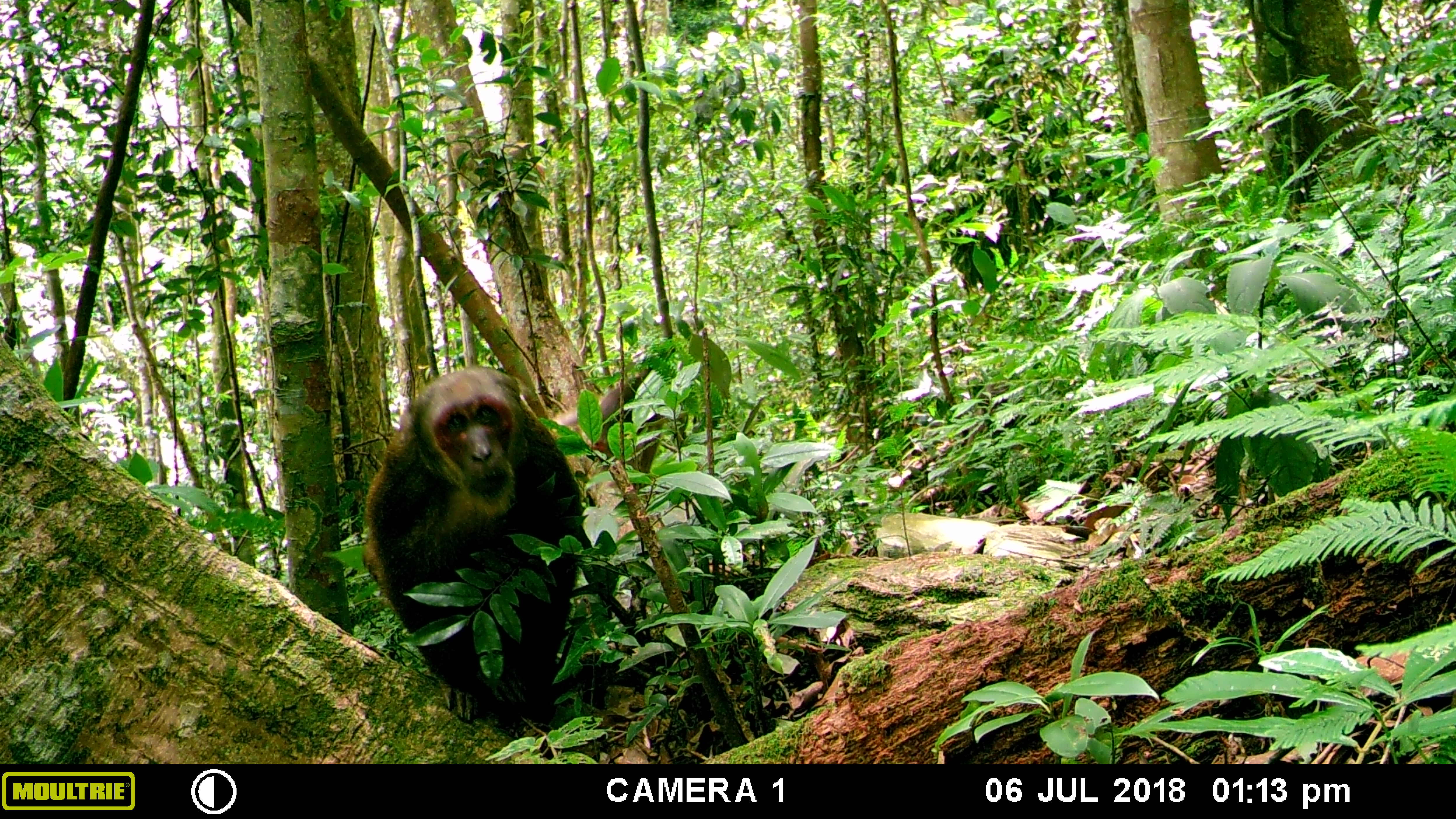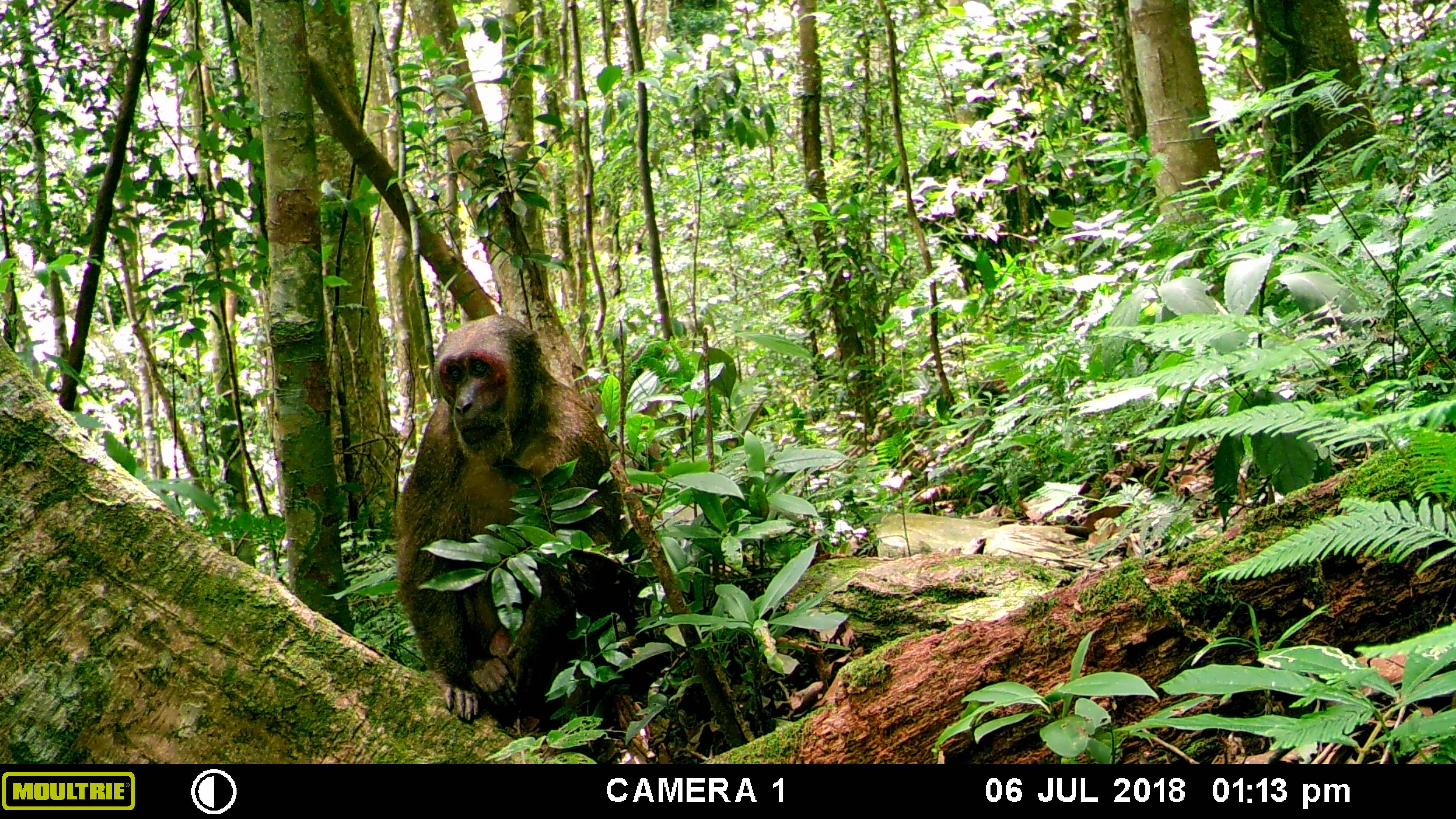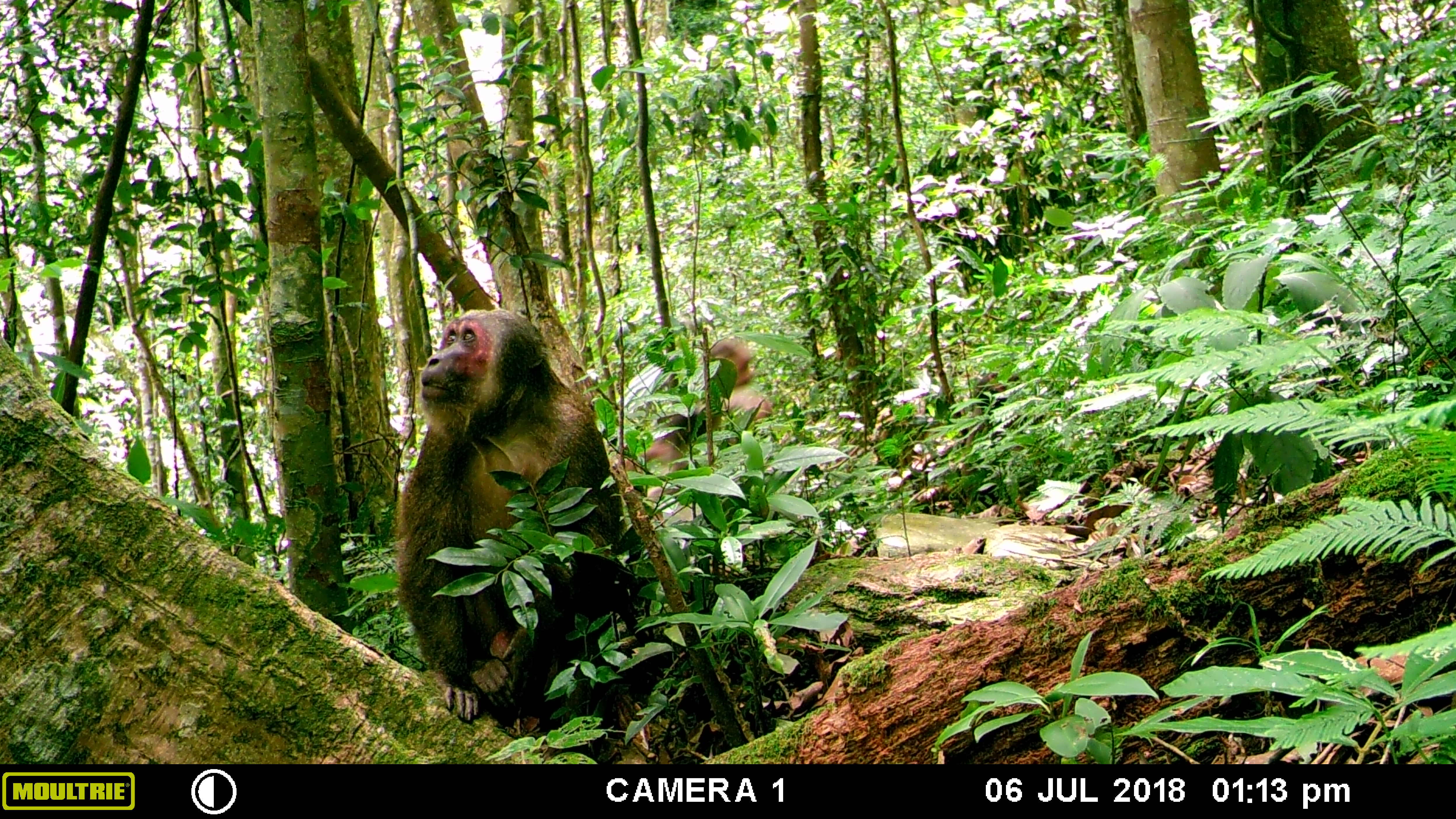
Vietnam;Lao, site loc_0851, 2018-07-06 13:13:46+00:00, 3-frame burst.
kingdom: Animalia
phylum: Chordata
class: Mammalia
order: Primates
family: Cercopithecidae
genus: Macaca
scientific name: Macaca arctoides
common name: stump-tailed macaque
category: stump tailed macaque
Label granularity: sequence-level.